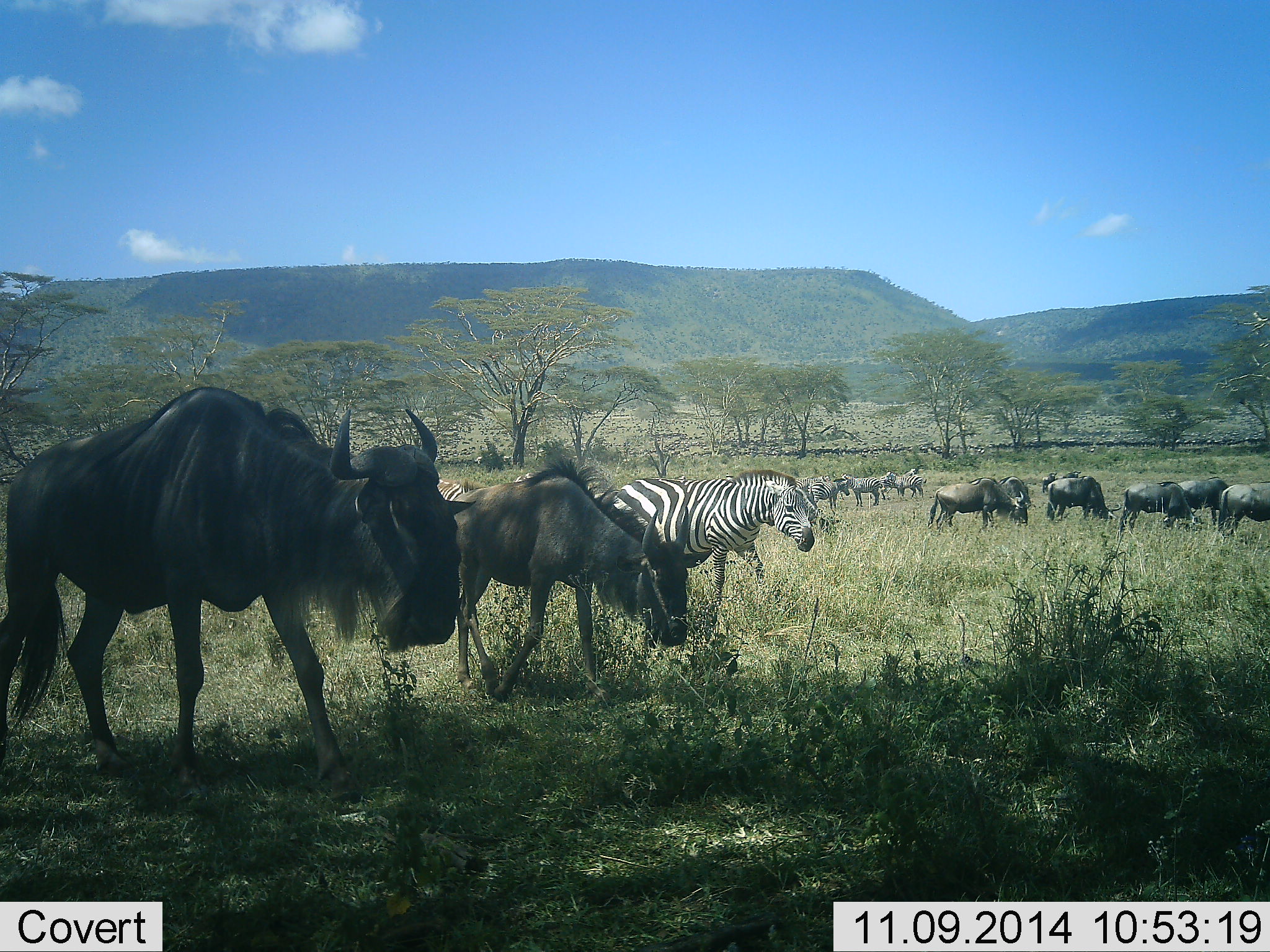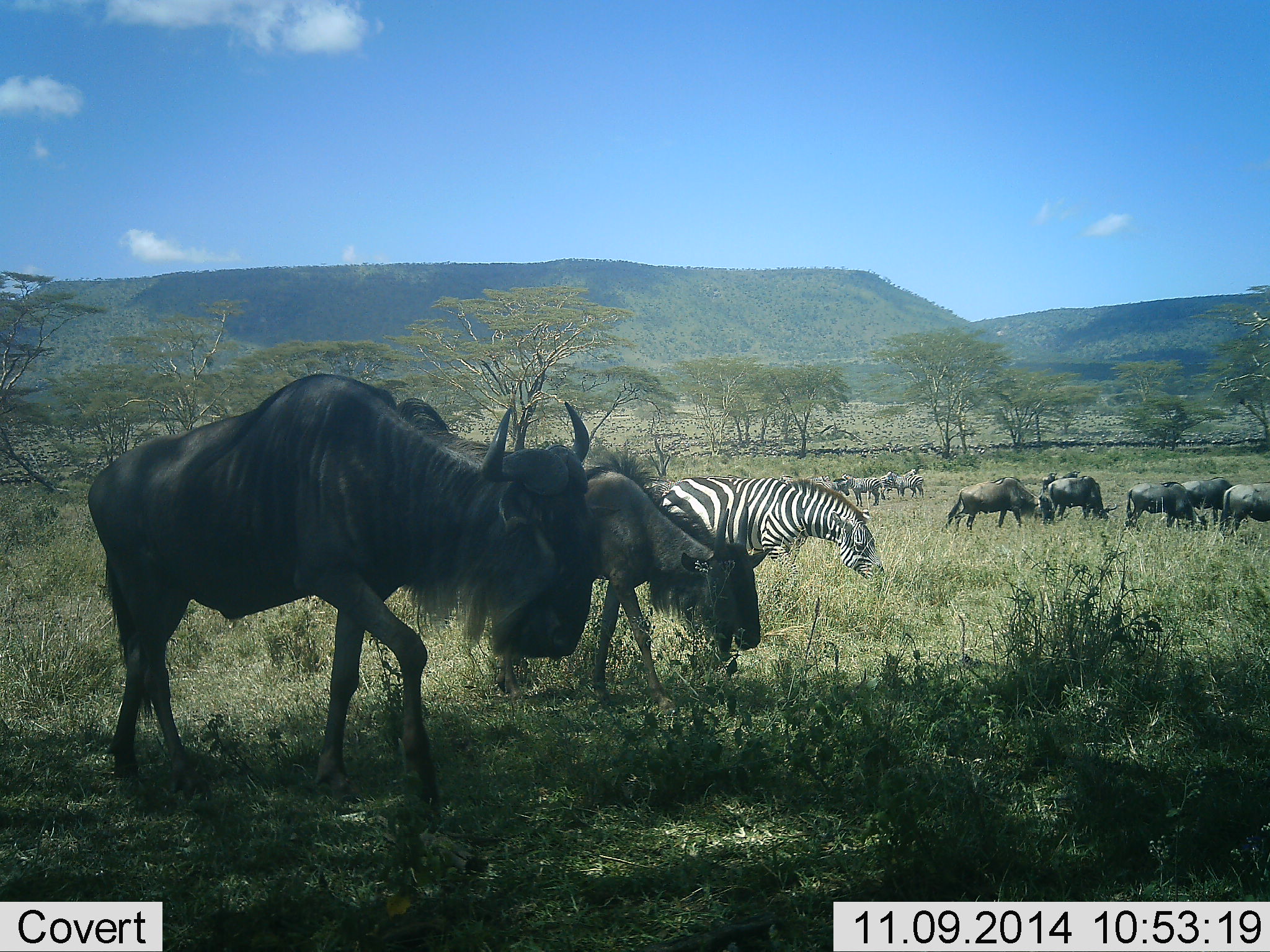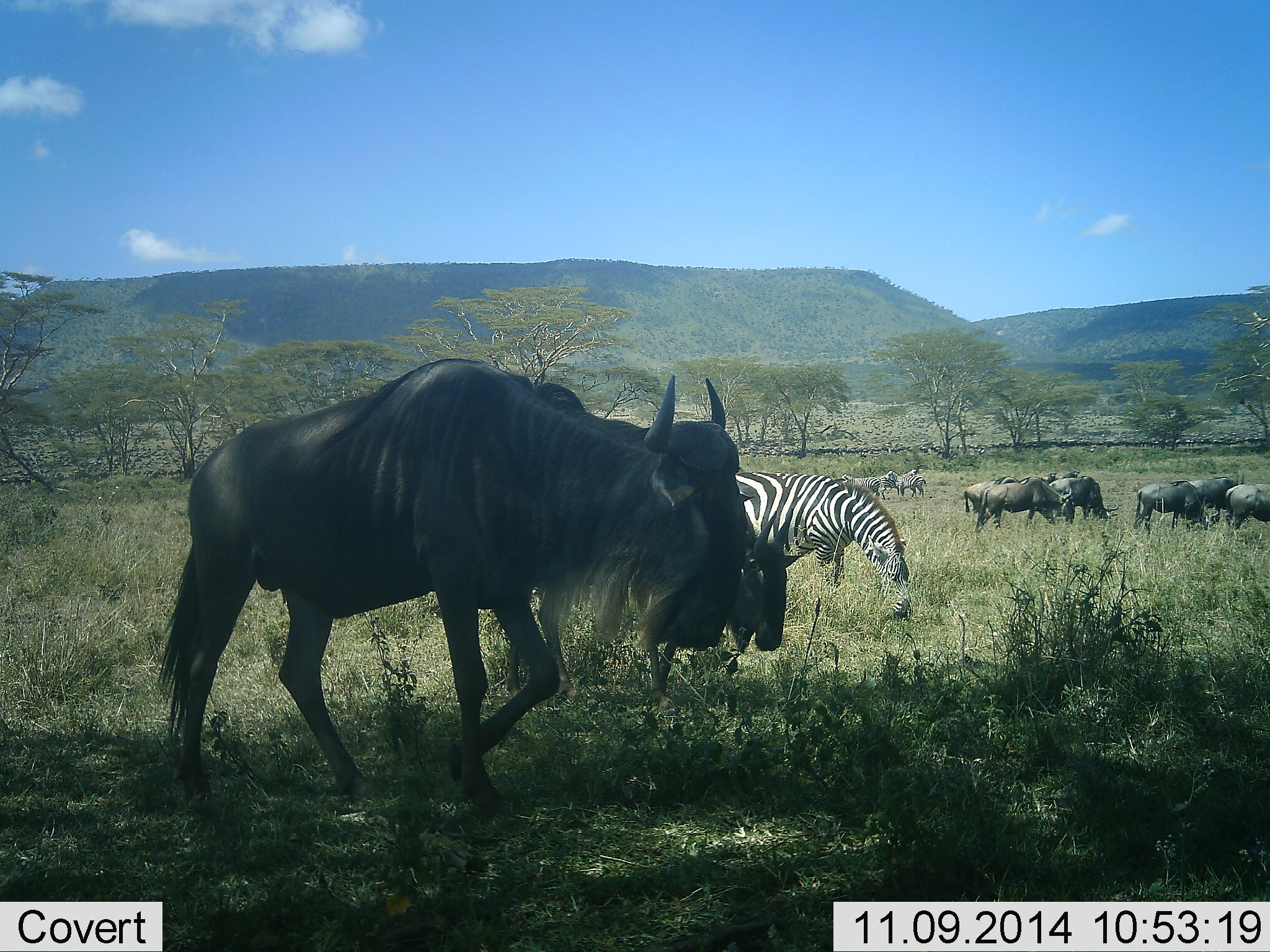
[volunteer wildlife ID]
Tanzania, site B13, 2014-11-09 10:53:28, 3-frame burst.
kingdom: Animalia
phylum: Chordata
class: Mammalia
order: Artiodactyla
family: Bovidae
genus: Connochaetes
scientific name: Connochaetes taurinus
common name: blue wildebeest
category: wildebeest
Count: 9.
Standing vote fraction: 64%.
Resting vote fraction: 0%.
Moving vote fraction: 91%.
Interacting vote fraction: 18%.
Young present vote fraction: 9%.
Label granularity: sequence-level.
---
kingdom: Animalia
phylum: Chordata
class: Mammalia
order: Perissodactyla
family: Equidae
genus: Equus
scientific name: Equus quagga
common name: plains zebra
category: zebra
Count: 7.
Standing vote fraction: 90%.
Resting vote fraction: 0%.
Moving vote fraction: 60%.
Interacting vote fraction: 10%.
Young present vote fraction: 0%.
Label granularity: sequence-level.